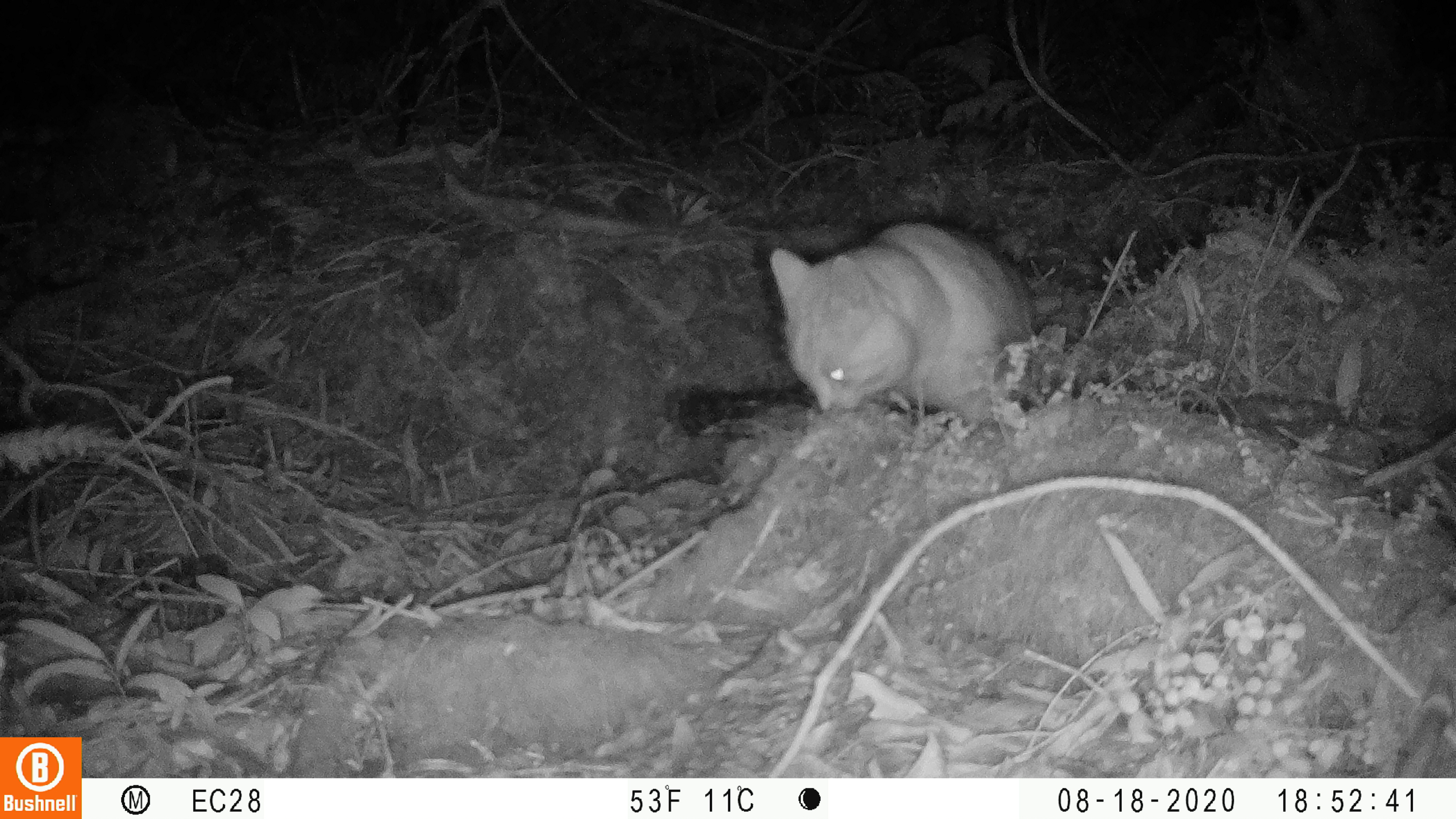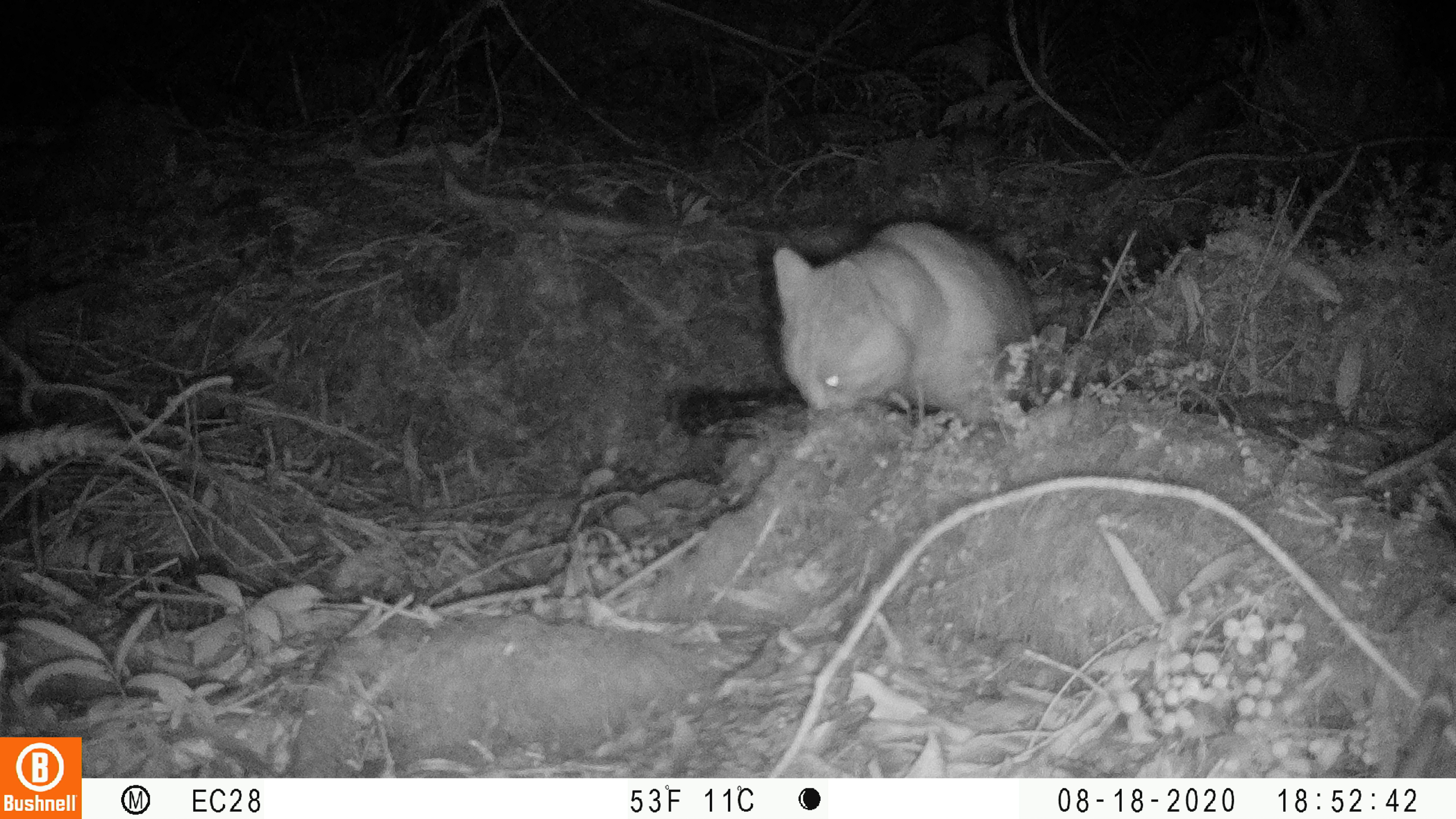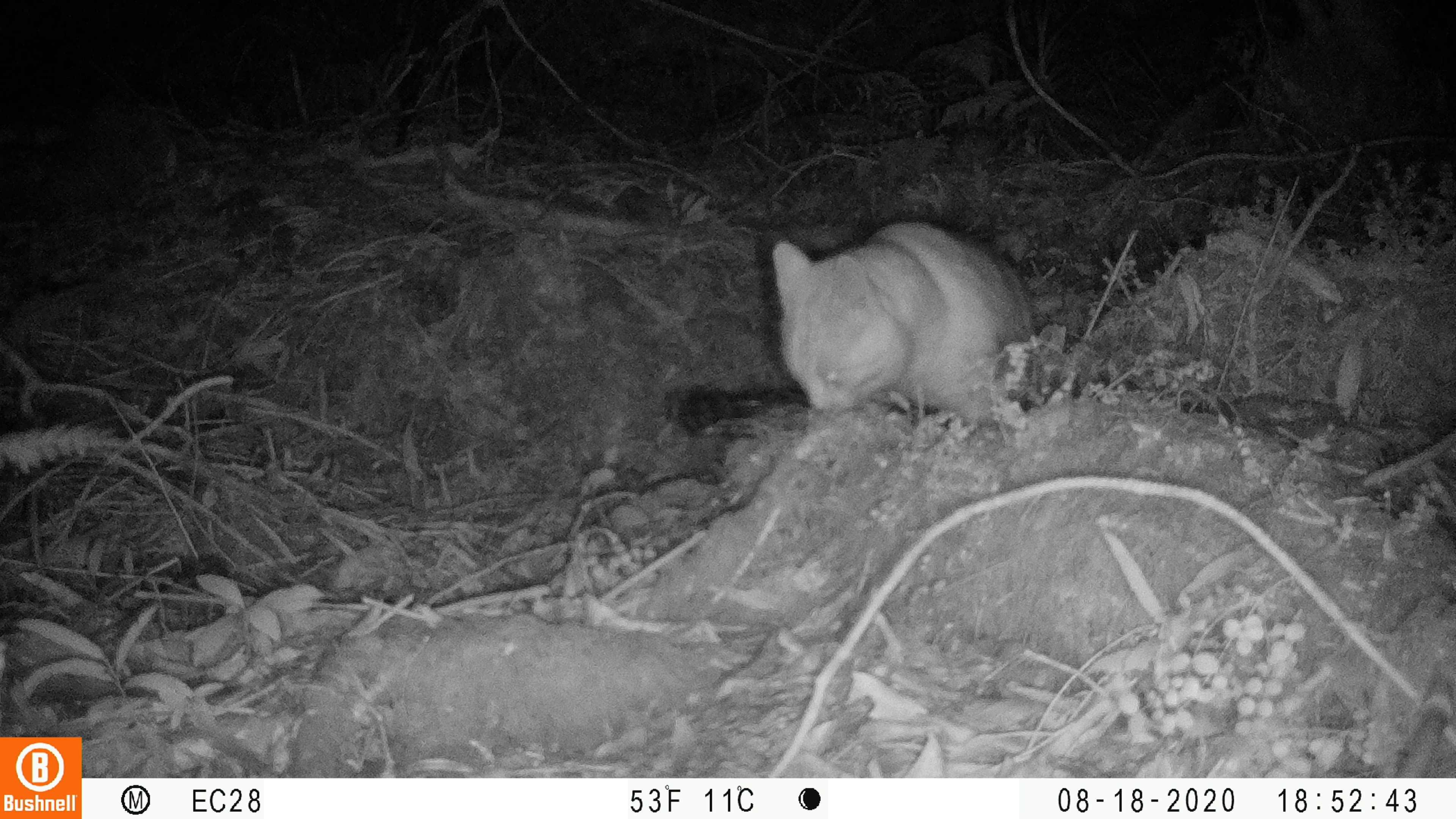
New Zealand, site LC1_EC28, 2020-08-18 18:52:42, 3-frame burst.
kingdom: Animalia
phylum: Chordata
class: Mammalia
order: Carnivora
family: Felidae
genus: Felis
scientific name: Felis catus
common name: domestic cat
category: cat